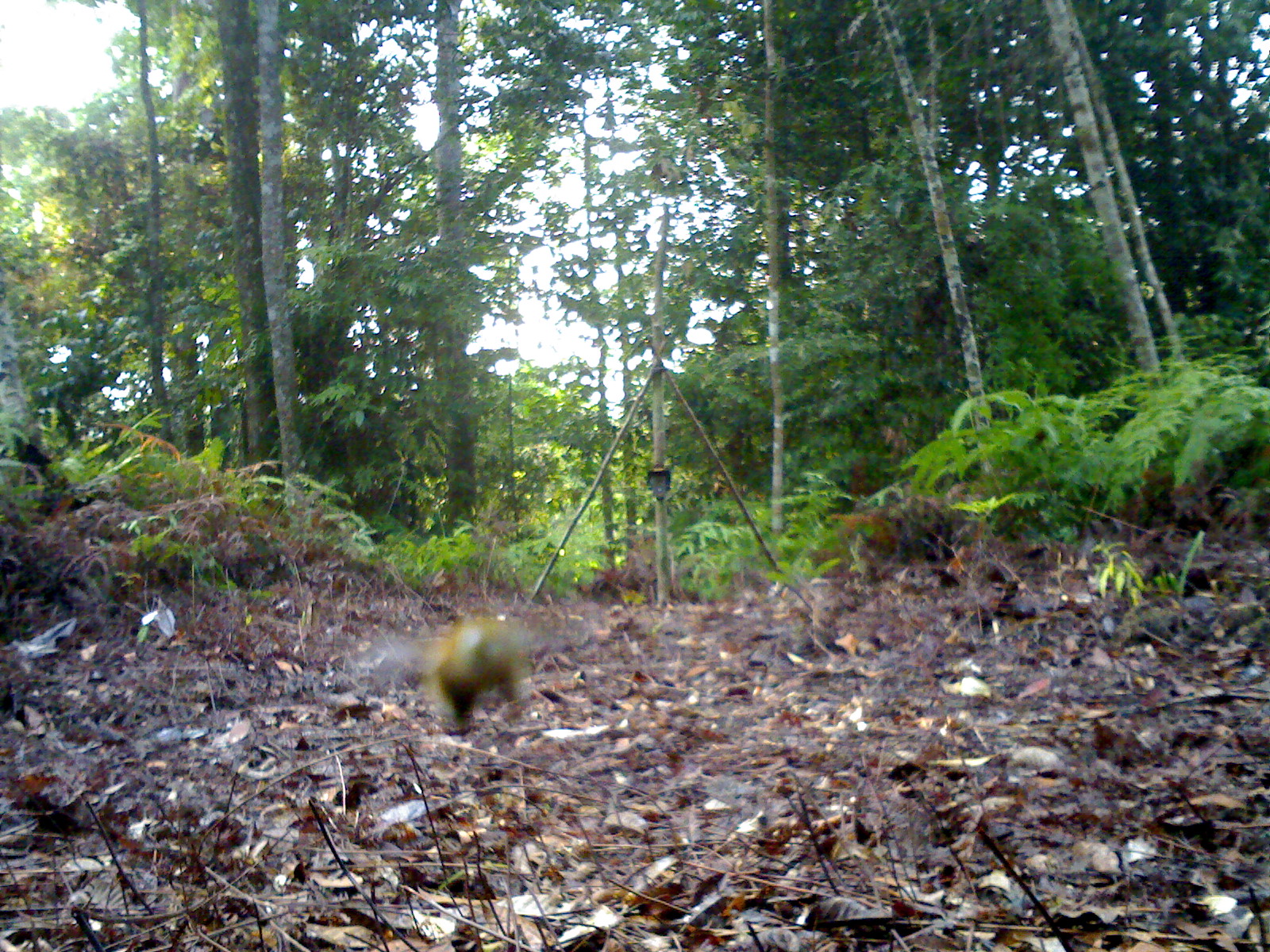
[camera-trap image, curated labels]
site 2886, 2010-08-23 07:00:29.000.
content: unidentified animal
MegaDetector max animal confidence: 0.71